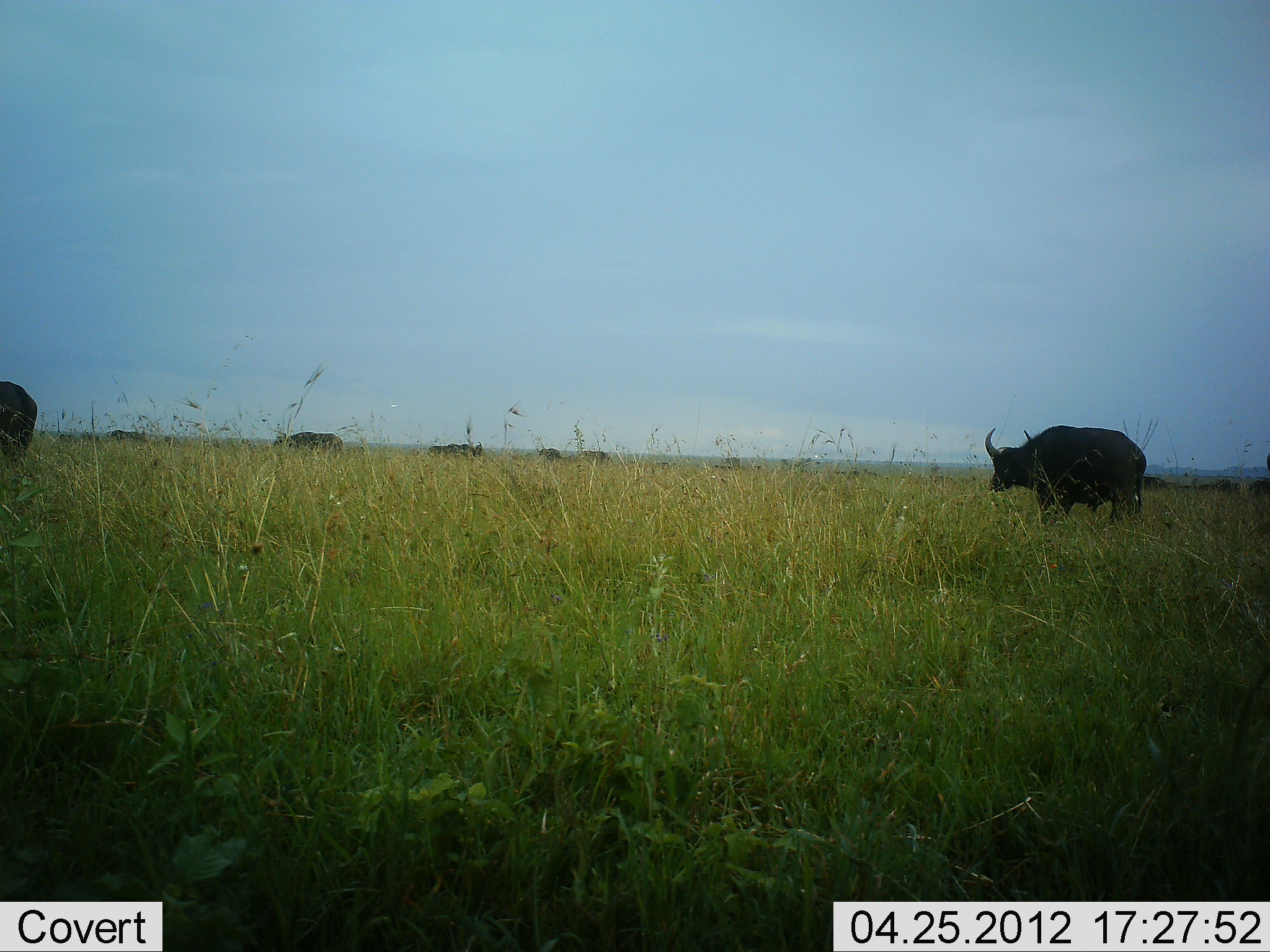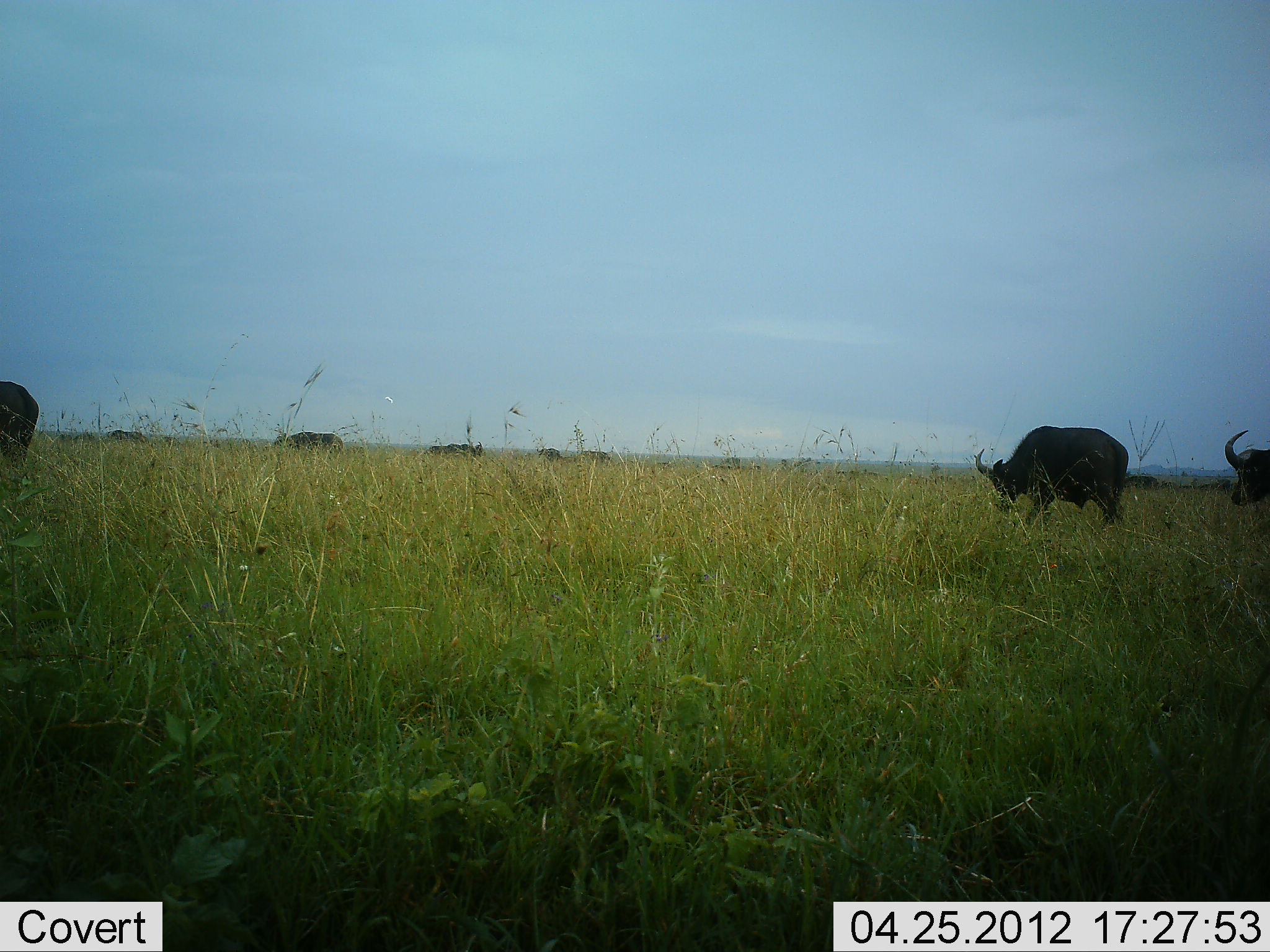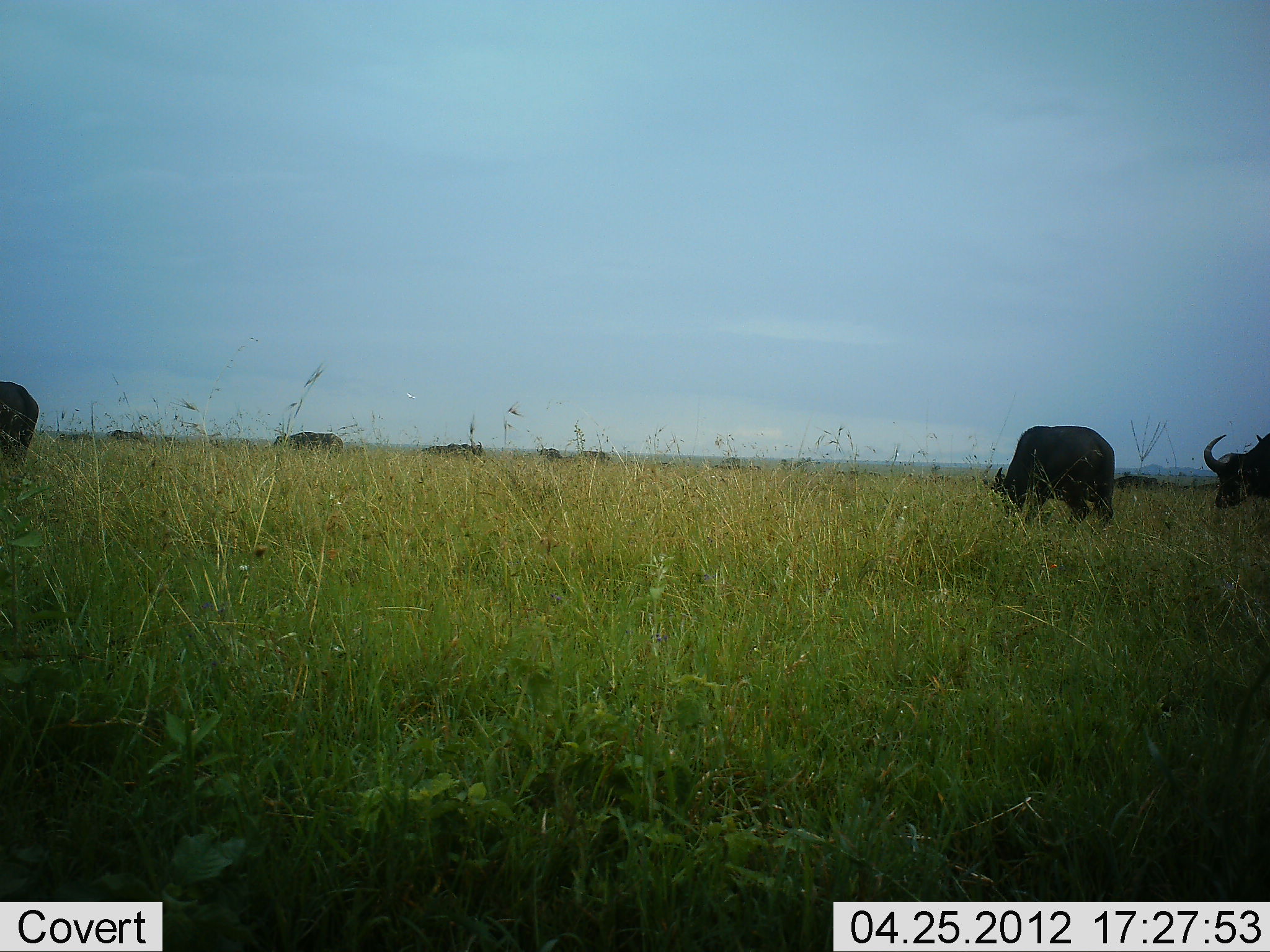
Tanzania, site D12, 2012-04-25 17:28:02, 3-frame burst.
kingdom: Animalia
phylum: Chordata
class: Mammalia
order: Artiodactyla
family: Bovidae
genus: Syncerus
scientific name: Syncerus caffer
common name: cape buffalo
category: buffalo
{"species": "buffalo (cape buffalo) (Syncerus caffer)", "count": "9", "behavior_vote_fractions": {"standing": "44%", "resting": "4%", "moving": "30%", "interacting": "0%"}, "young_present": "0%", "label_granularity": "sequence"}